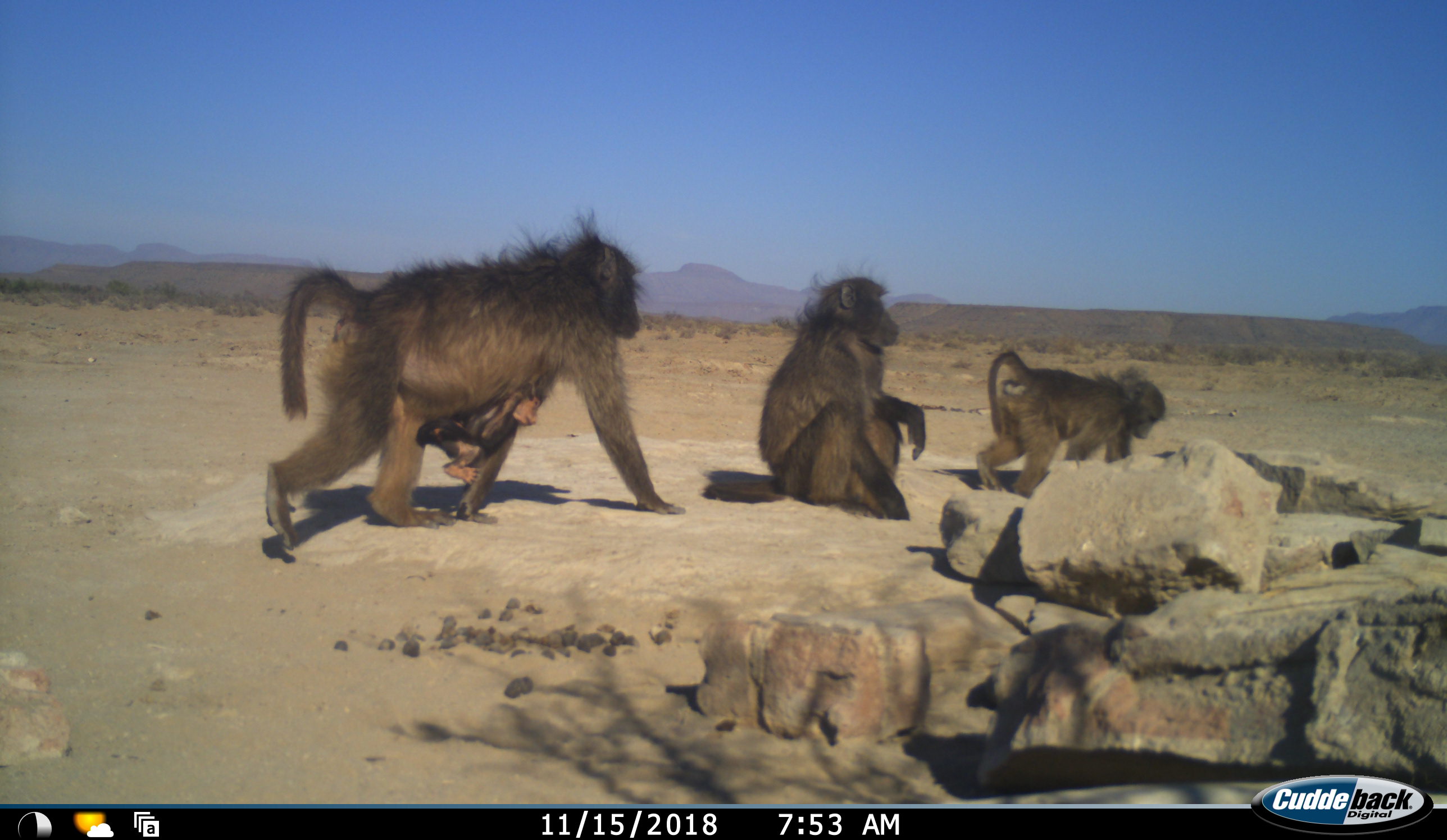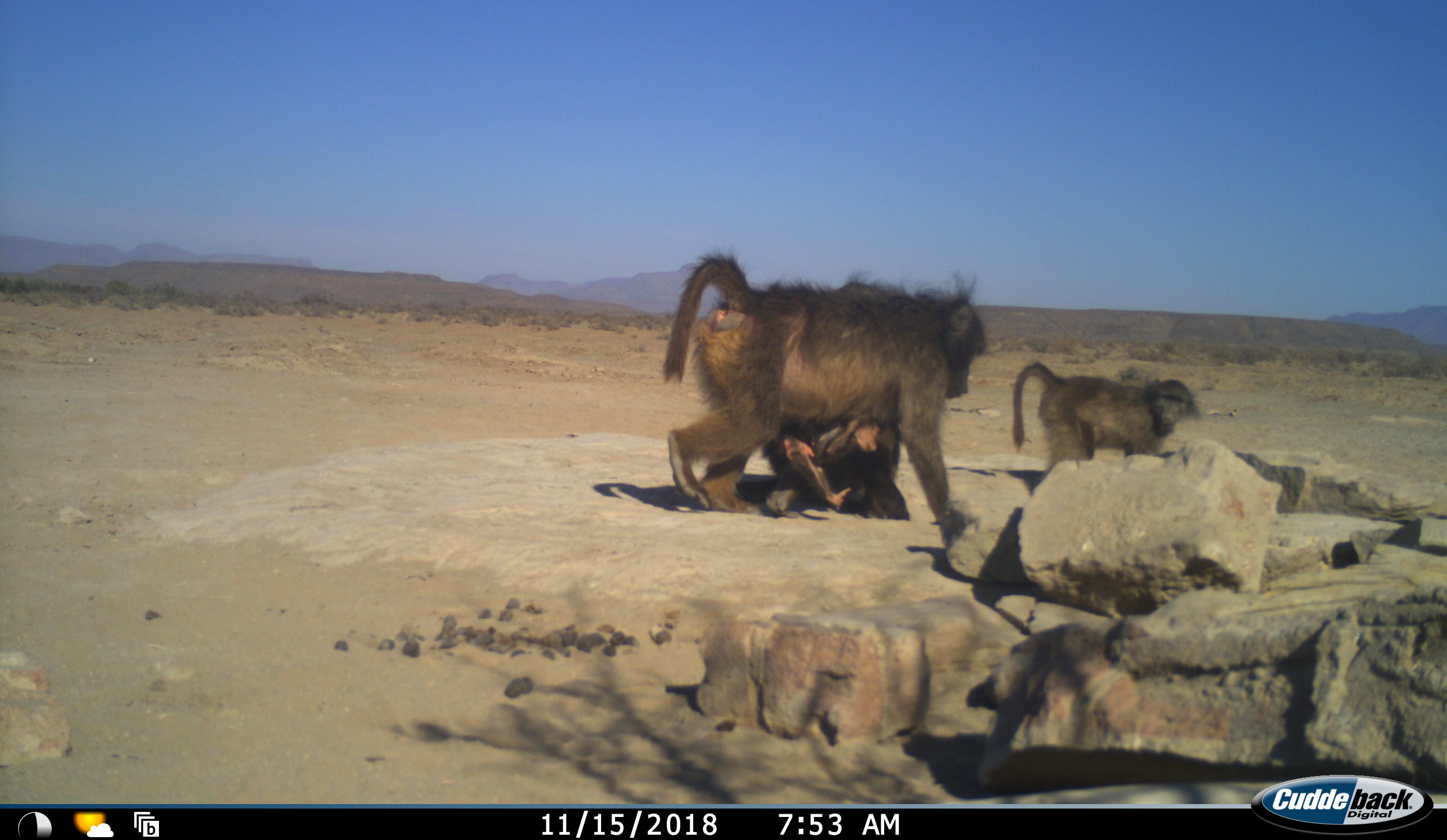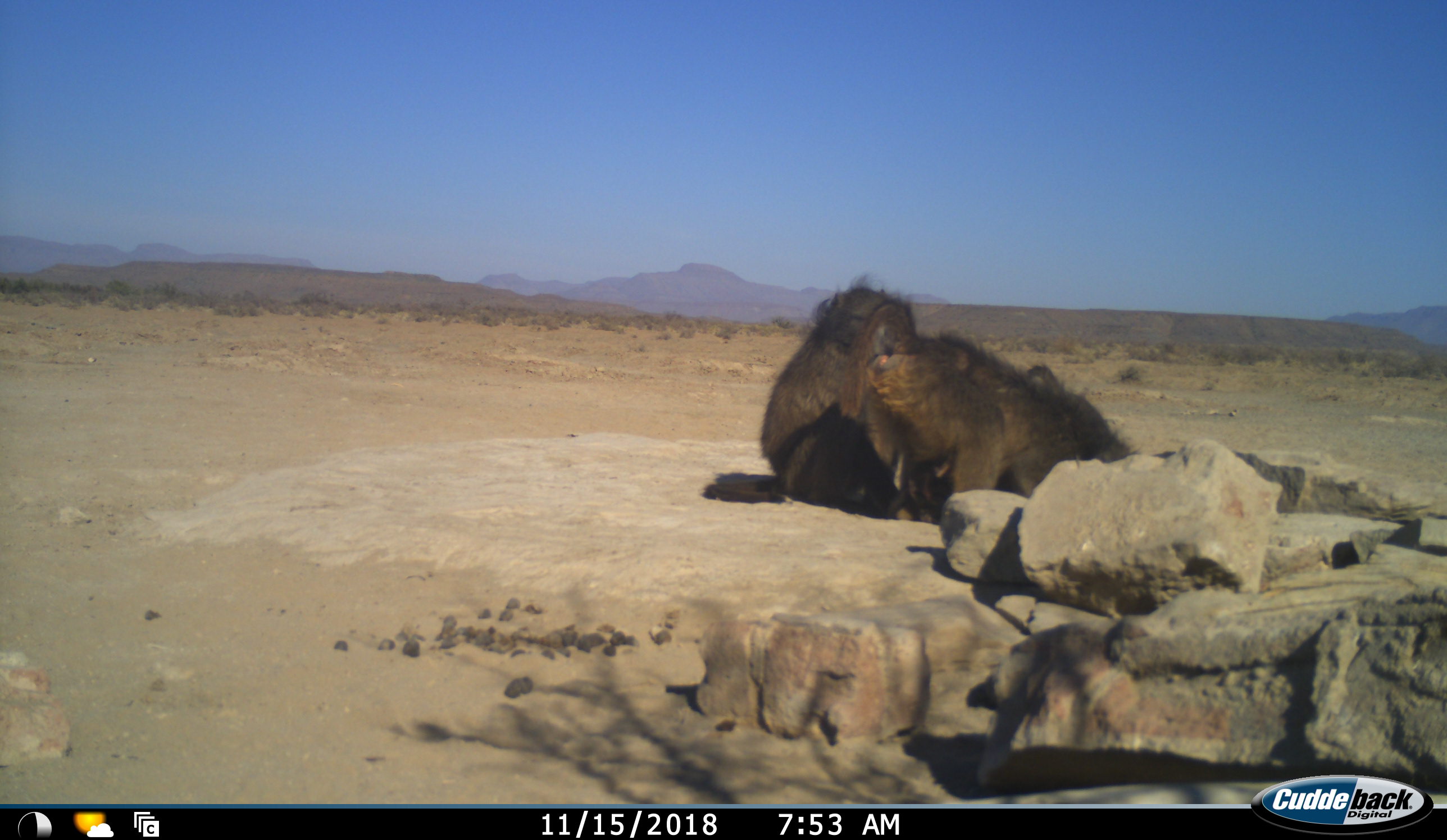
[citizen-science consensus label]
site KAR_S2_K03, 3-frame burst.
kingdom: Animalia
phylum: Chordata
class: Mammalia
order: Primates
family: Cercopithecidae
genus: Papio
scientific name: Papio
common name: baboon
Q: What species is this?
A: Baboon (Papio).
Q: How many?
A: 4.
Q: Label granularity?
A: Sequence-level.